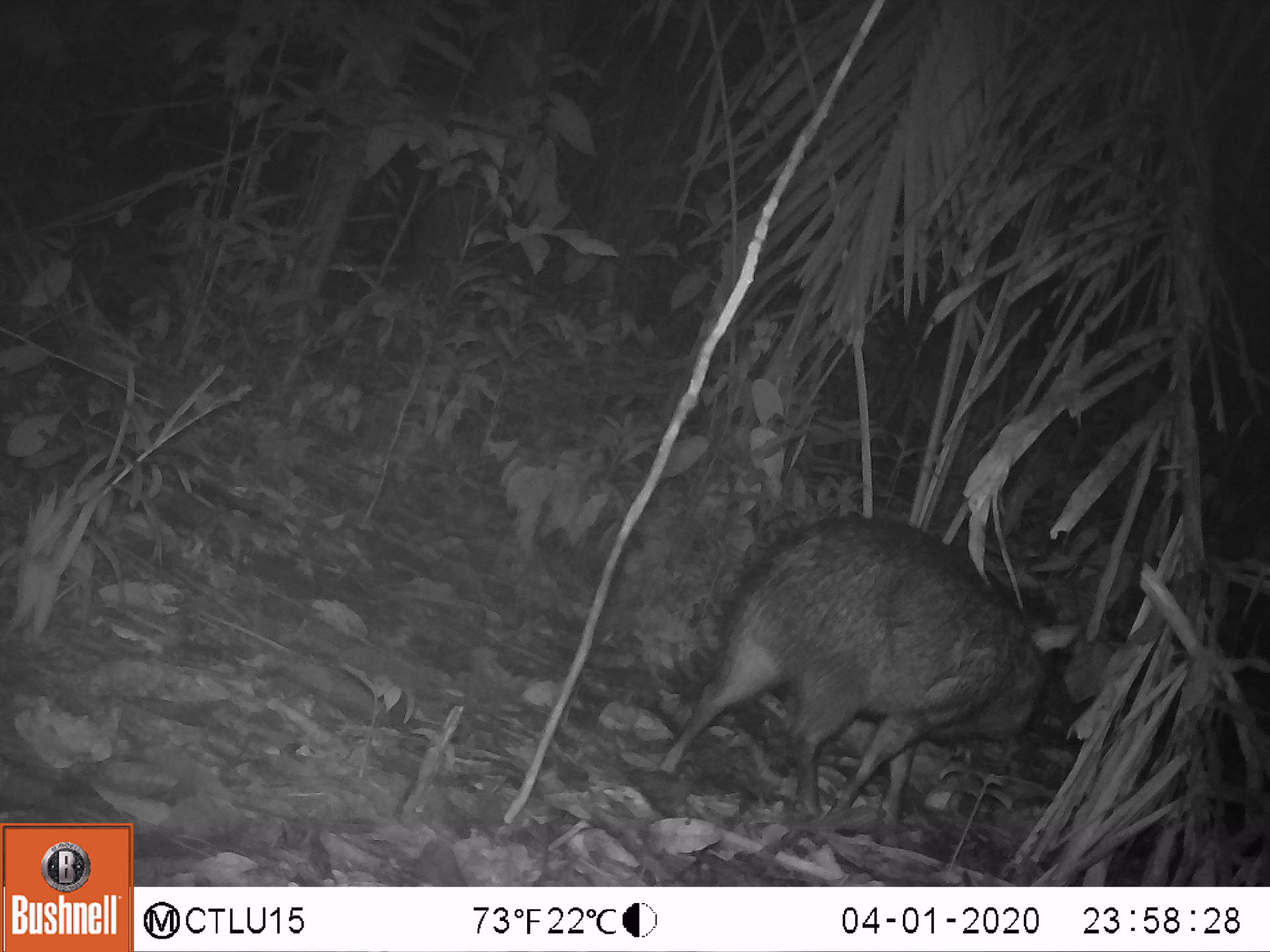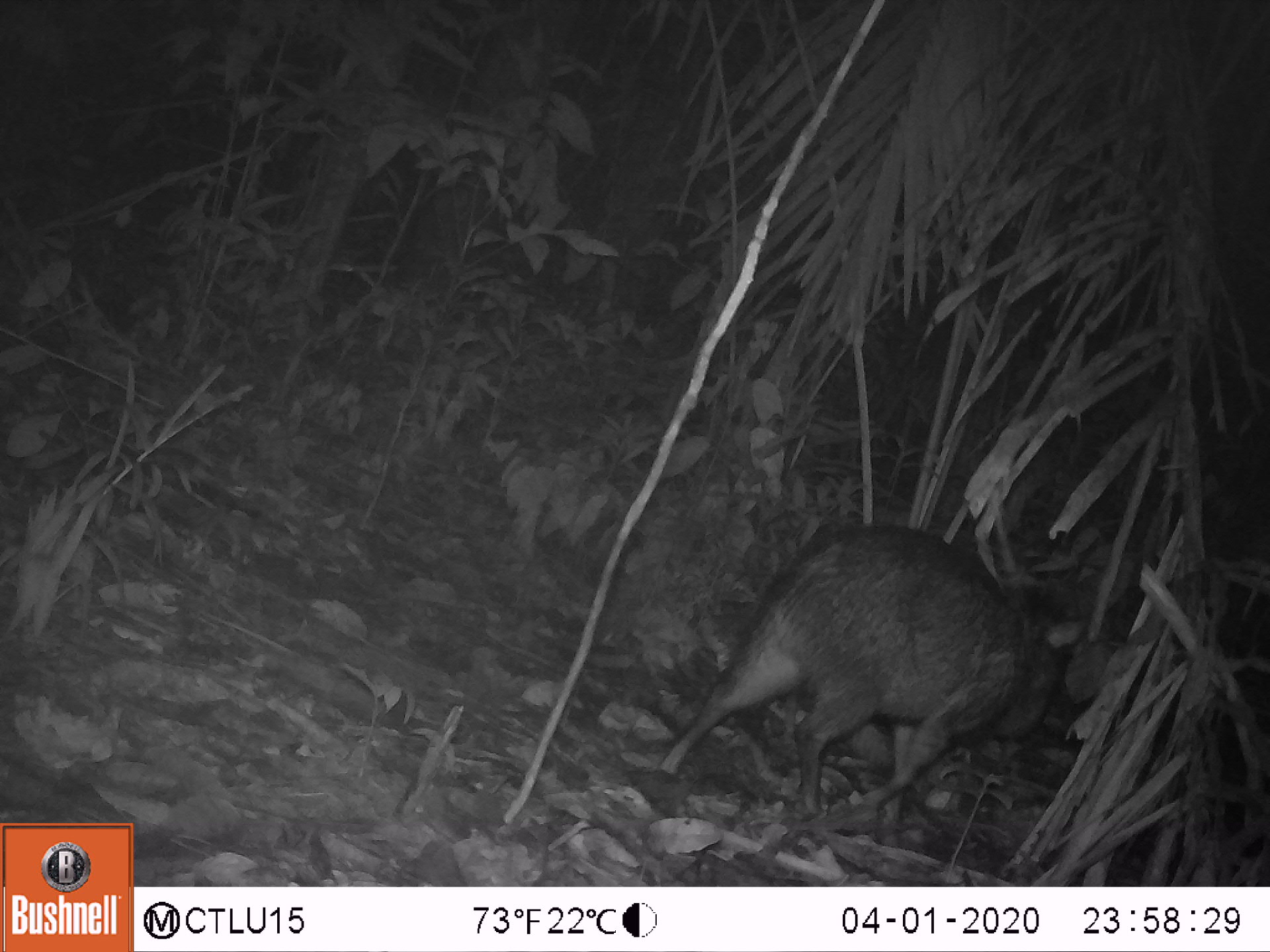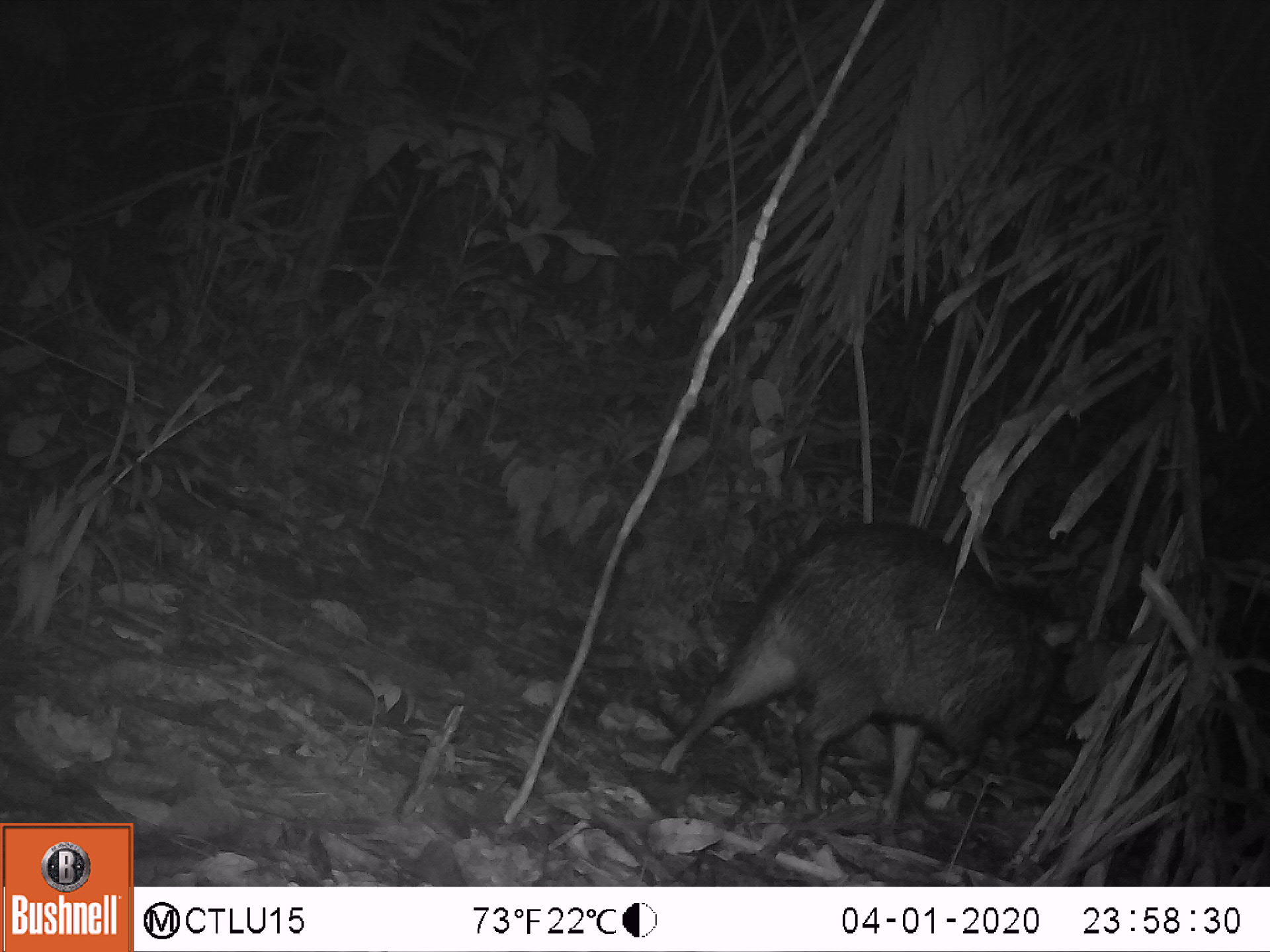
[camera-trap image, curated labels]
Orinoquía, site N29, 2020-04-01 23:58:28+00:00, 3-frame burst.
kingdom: Animalia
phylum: Chordata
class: Mammalia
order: Artiodactyla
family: Tayassuidae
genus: Pecari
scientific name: Pecari tajacu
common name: collared peccary